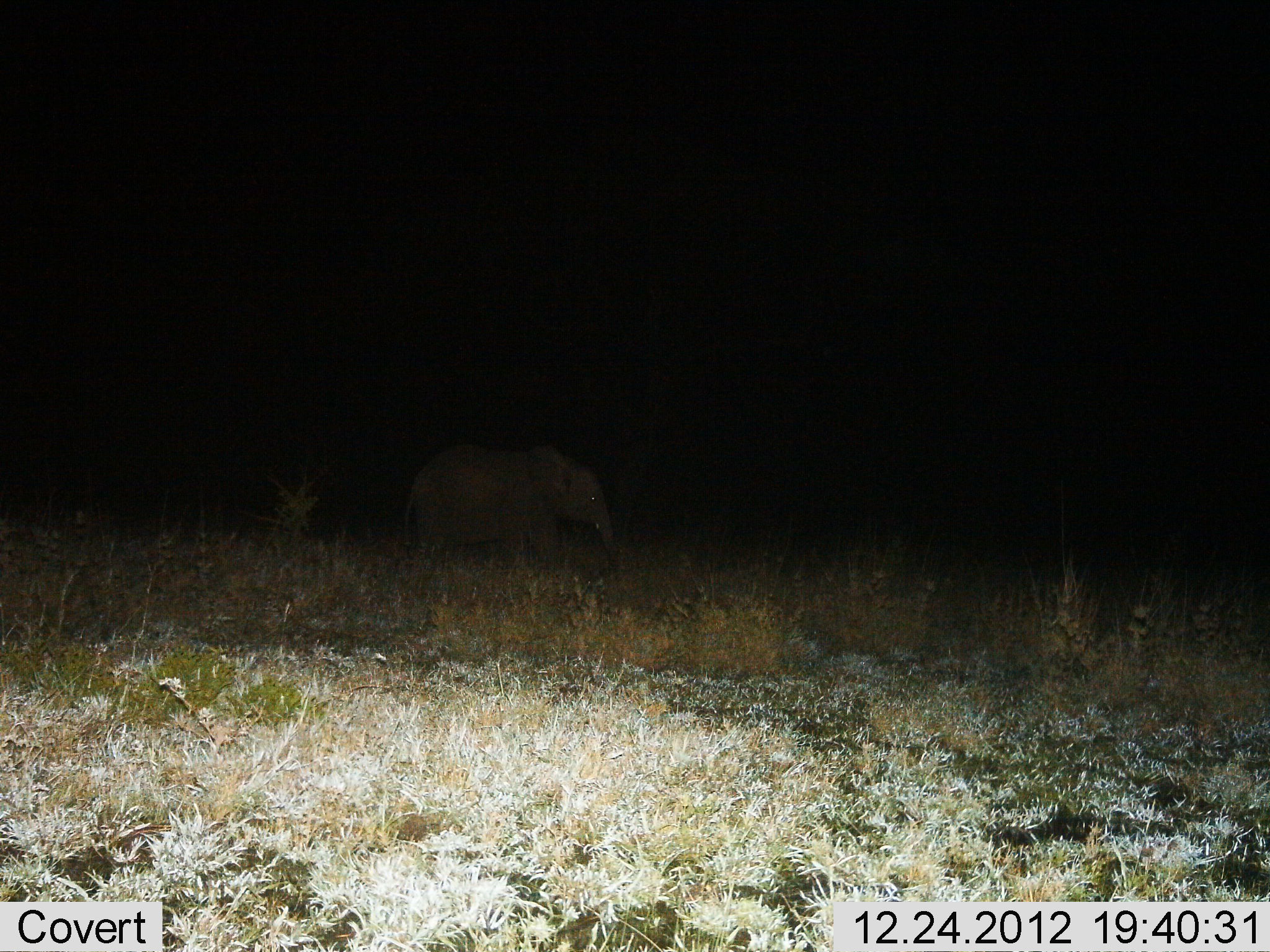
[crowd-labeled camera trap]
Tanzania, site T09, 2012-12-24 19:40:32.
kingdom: Animalia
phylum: Chordata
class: Mammalia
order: Proboscidea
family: Elephantidae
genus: Loxodonta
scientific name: Loxodonta africana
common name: african bush elephant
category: elephant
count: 1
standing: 20%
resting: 0%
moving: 80%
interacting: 0%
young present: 50%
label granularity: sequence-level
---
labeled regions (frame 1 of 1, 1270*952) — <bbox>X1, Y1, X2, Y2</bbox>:
animal: <bbox>401, 440, 622, 591</bbox>